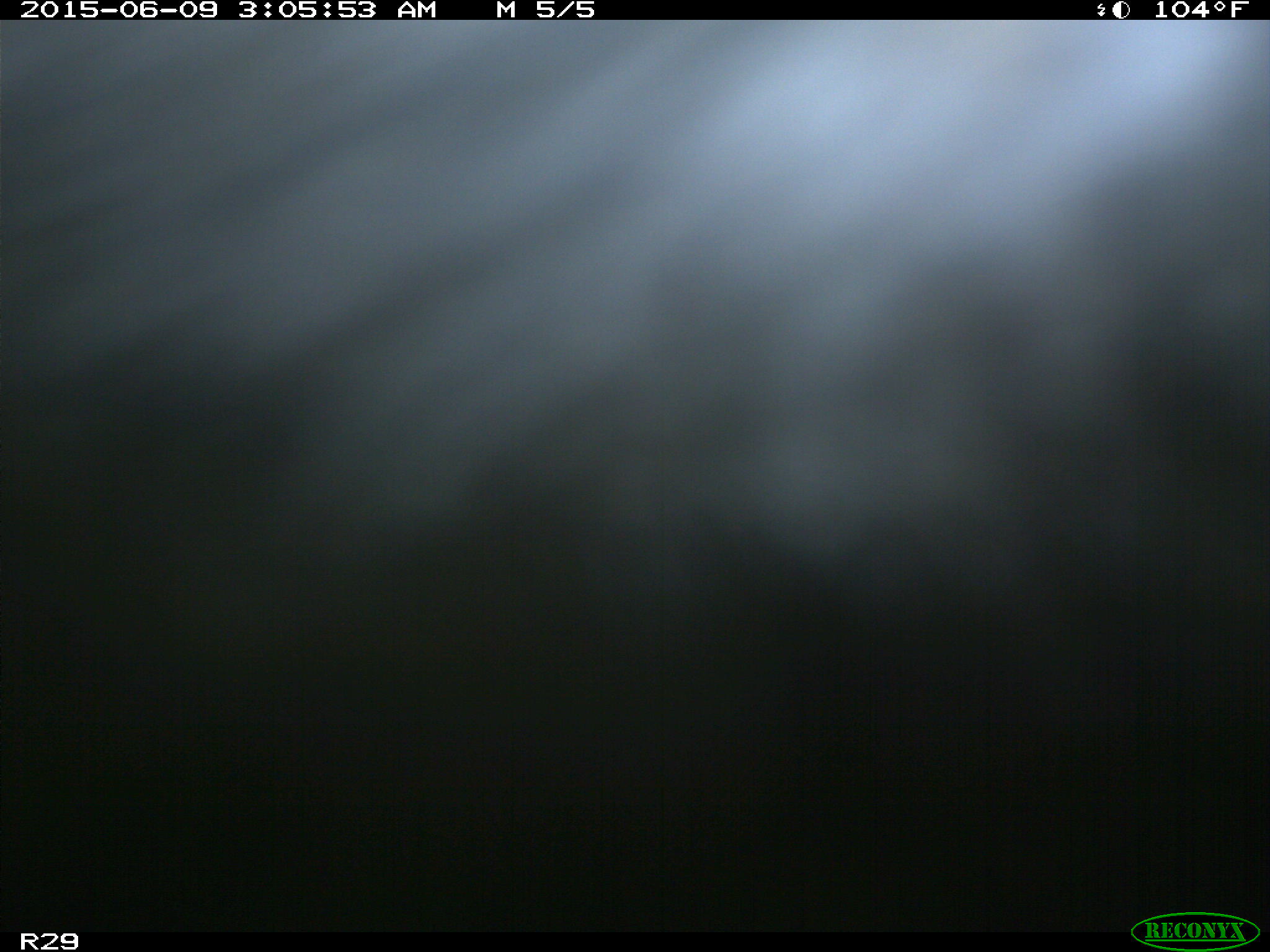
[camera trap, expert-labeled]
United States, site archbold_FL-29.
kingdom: Animalia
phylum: Chordata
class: Mammalia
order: Artiodactyla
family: Bovidae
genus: Bos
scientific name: Bos taurus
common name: domestic cow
Bos taurus (domestic cow).